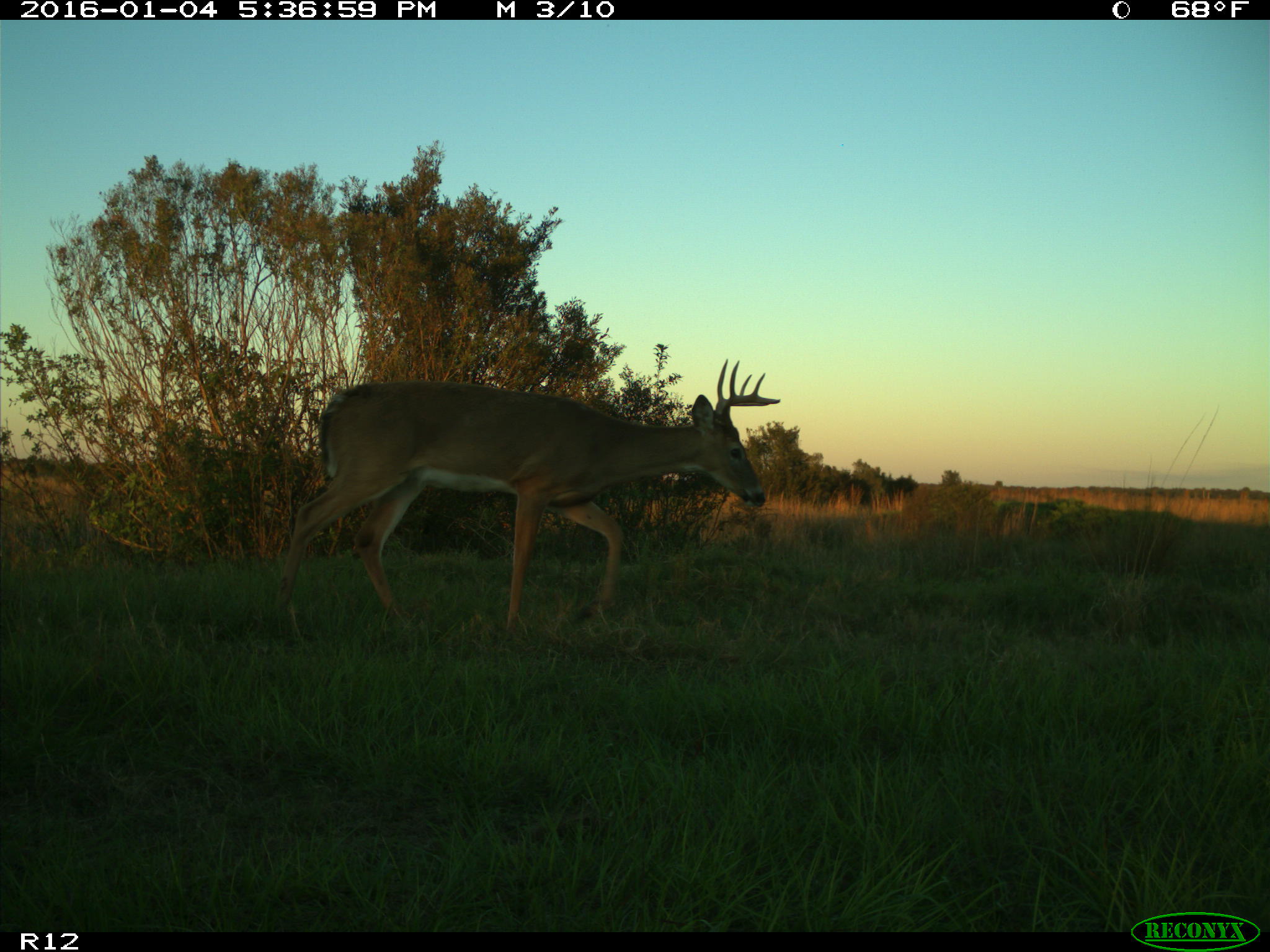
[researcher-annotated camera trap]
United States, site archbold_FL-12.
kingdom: Animalia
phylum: Chordata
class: Mammalia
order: Artiodactyla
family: Cervidae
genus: Odocoileus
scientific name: Odocoileus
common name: deer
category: unidentified deer